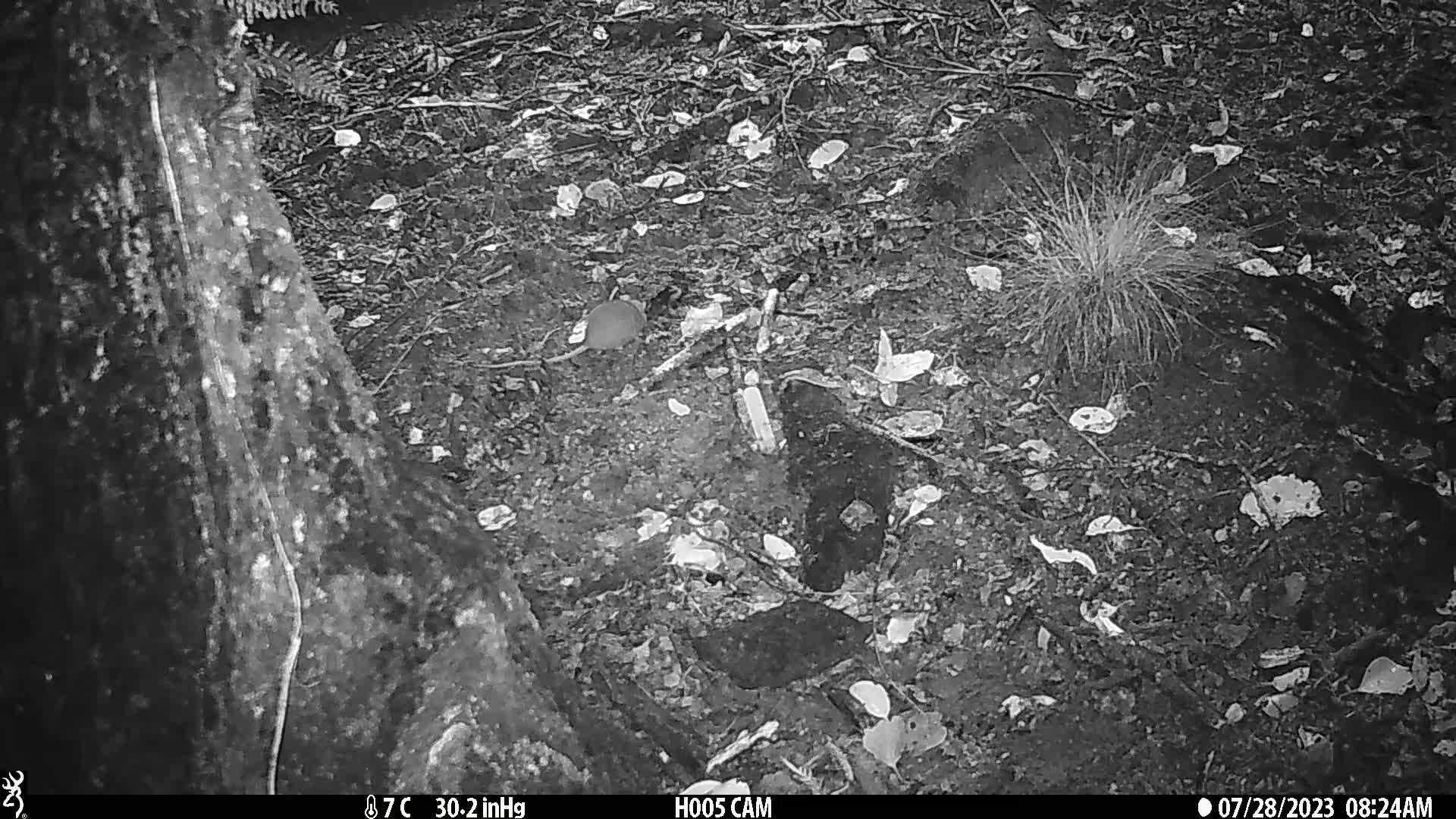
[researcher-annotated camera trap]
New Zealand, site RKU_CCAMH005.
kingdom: Animalia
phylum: Chordata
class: Mammalia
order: Rodentia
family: Muridae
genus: Rattus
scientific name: Rattus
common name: rat